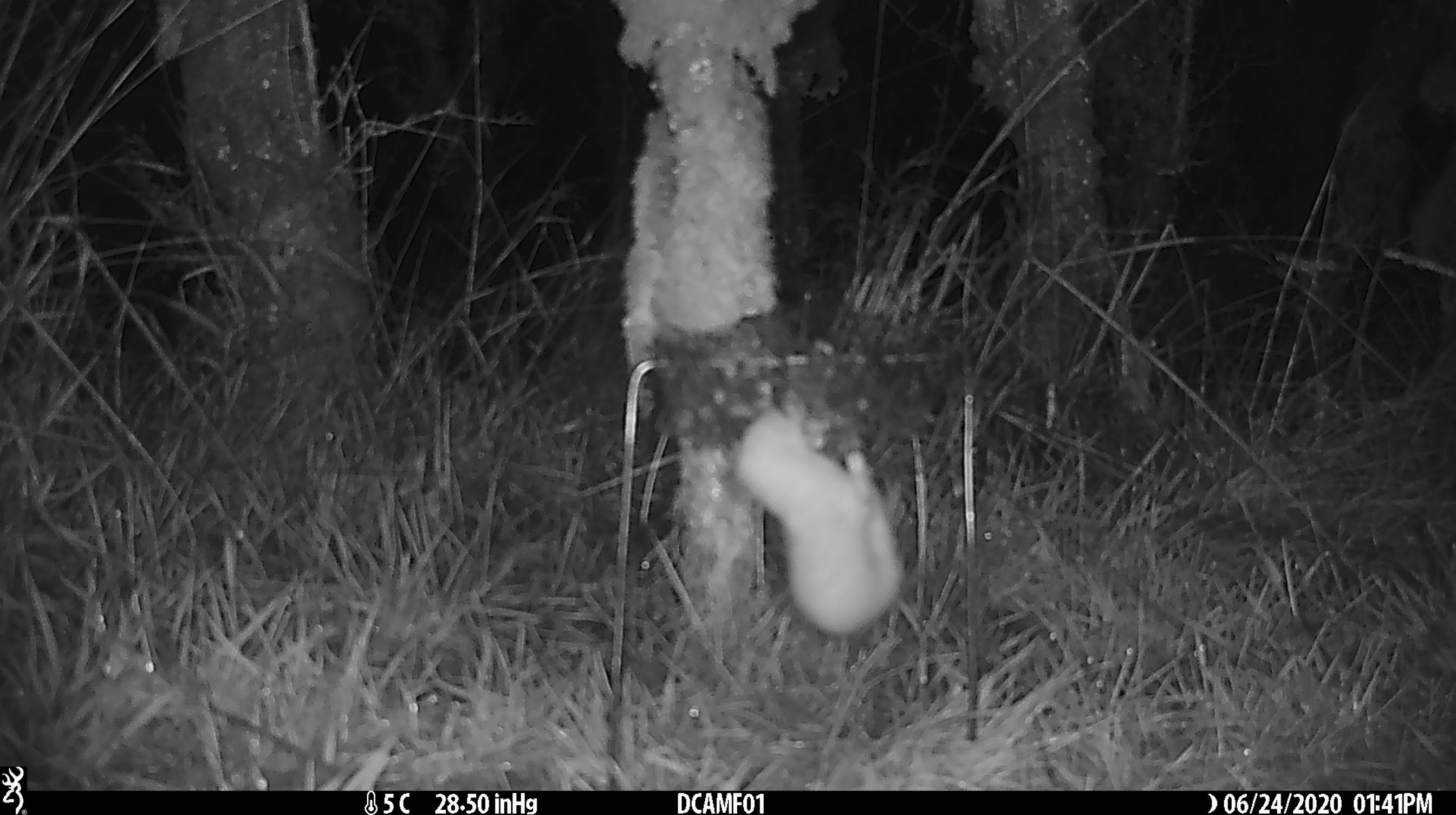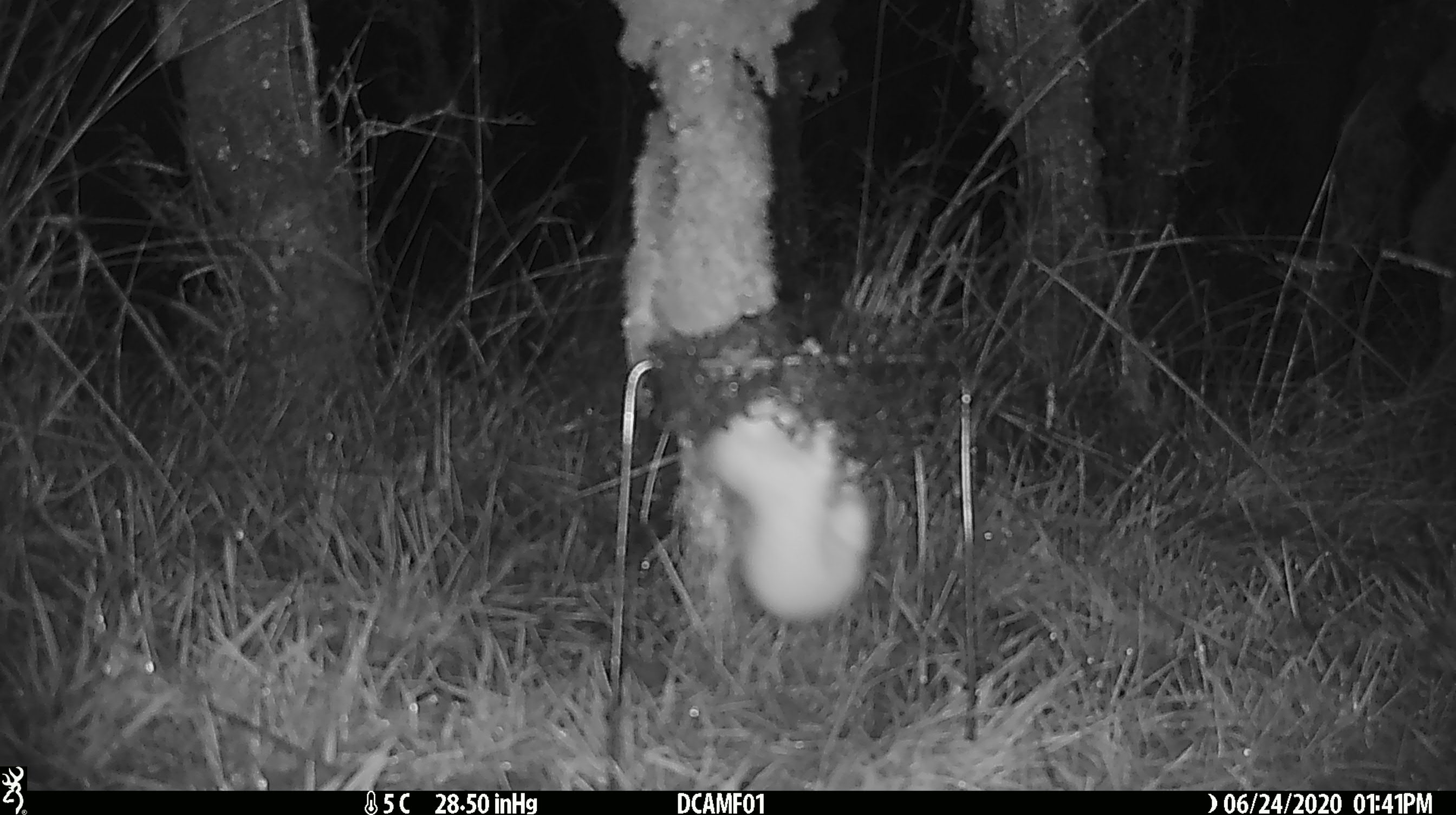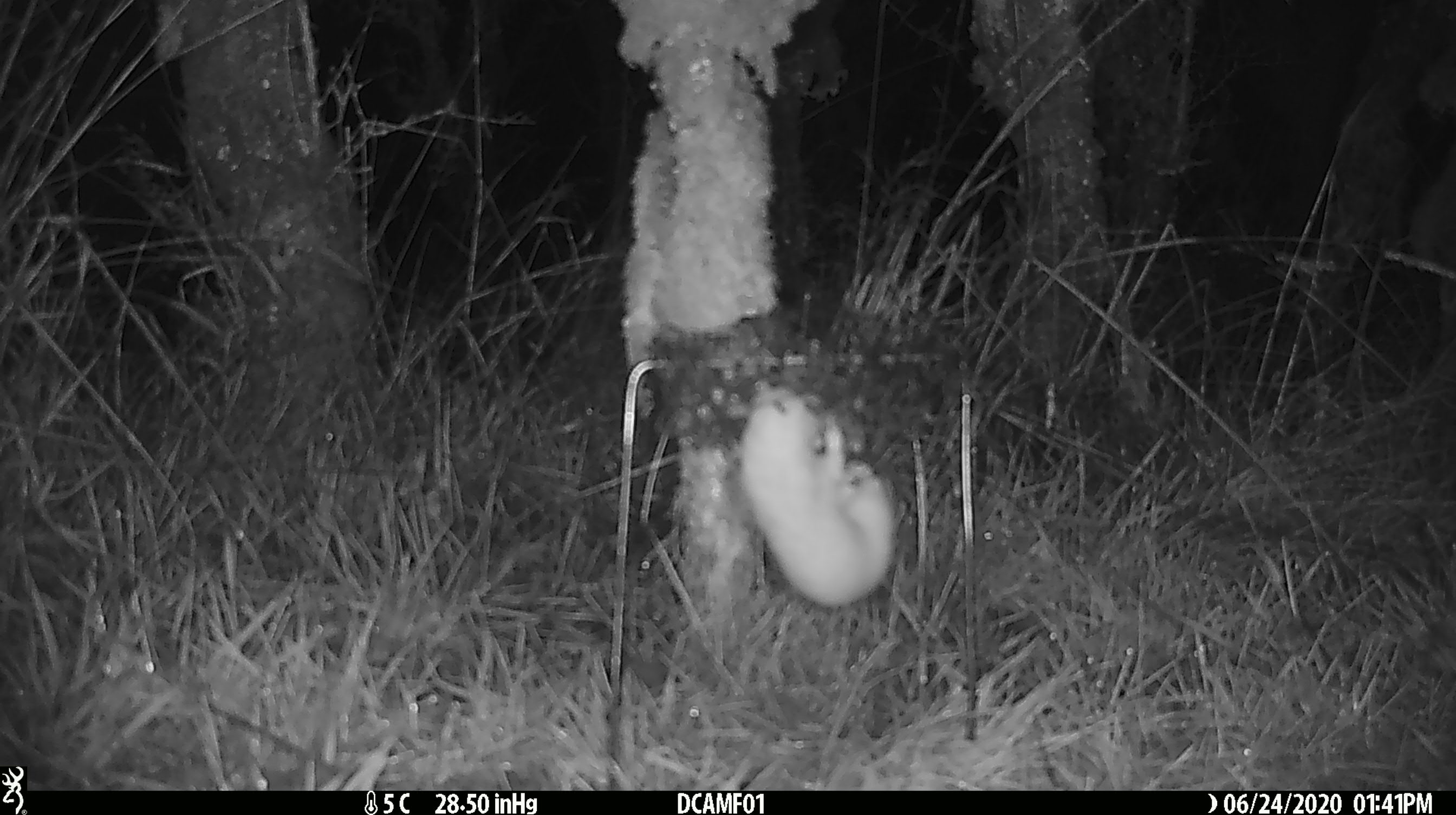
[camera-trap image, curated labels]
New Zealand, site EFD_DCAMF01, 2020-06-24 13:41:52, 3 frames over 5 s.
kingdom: Animalia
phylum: Chordata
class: Mammalia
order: Carnivora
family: Mustelidae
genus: Mustela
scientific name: Mustela nivalis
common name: least weasel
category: weasel